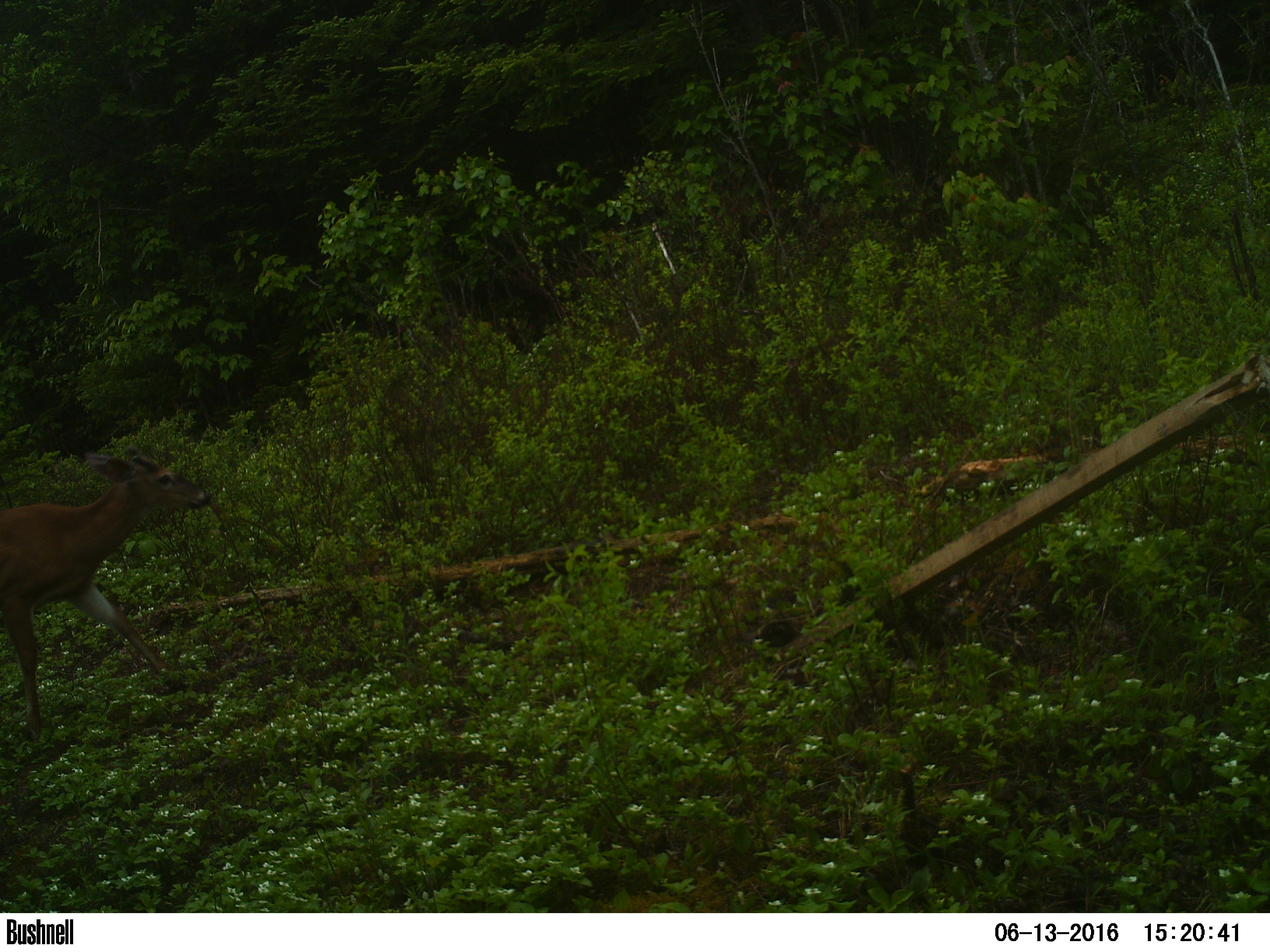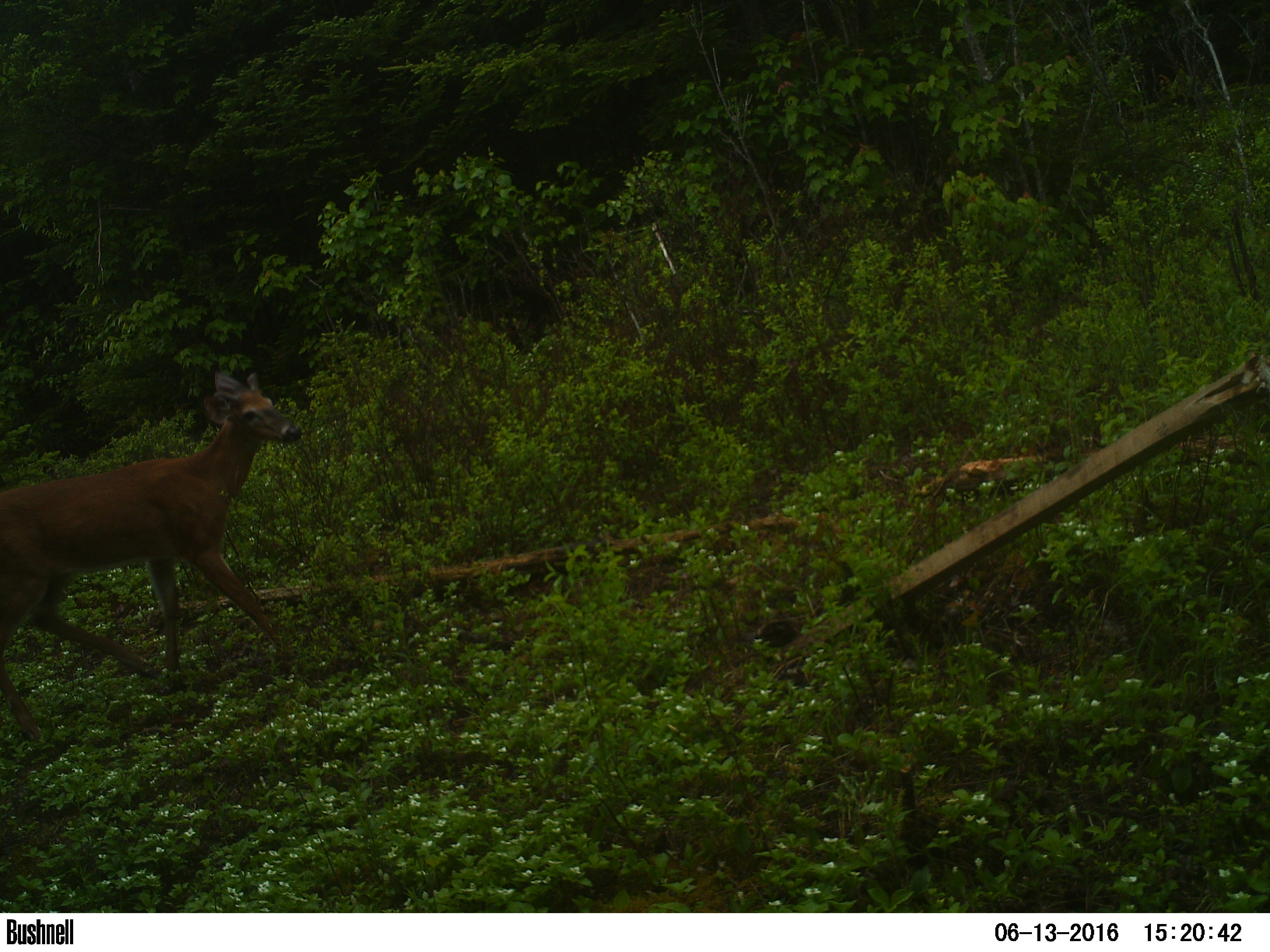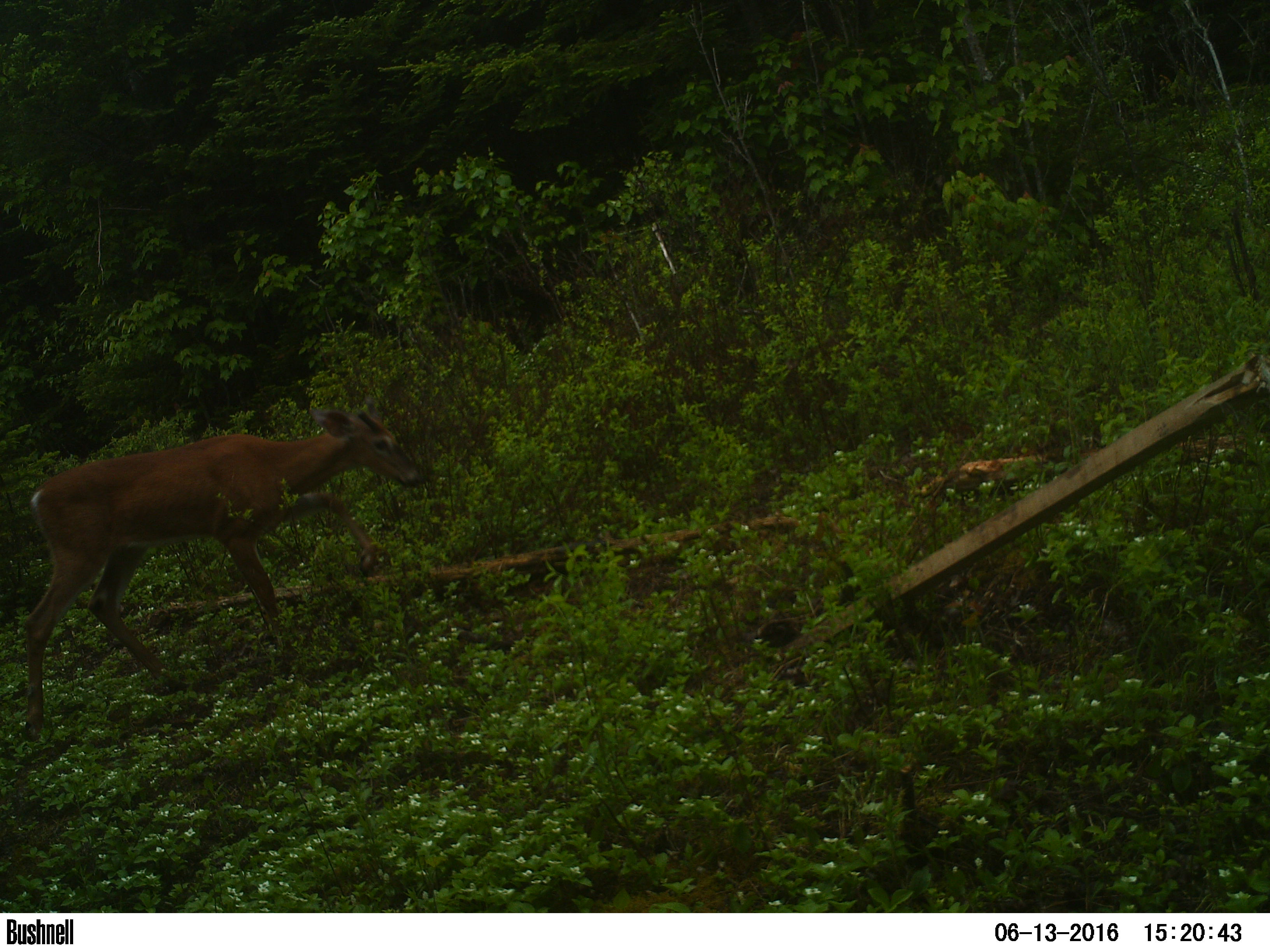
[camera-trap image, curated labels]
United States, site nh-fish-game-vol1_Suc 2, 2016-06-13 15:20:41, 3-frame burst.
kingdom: Animalia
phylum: Chordata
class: Mammalia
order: Artiodactyla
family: Cervidae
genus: Odocoileus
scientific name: Odocoileus virginianus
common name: white-tailed deer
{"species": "white-tailed deer (Odocoileus virginianus)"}